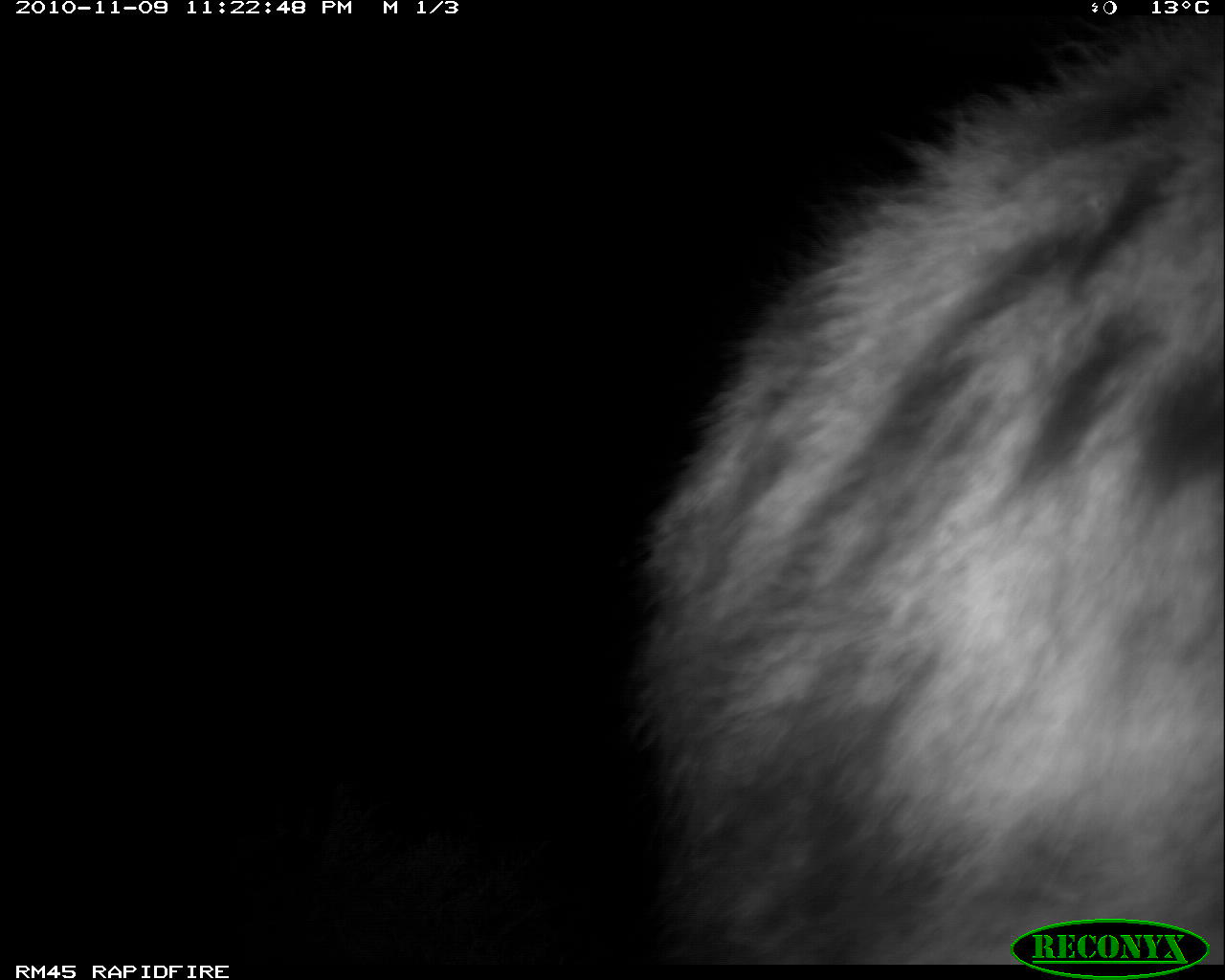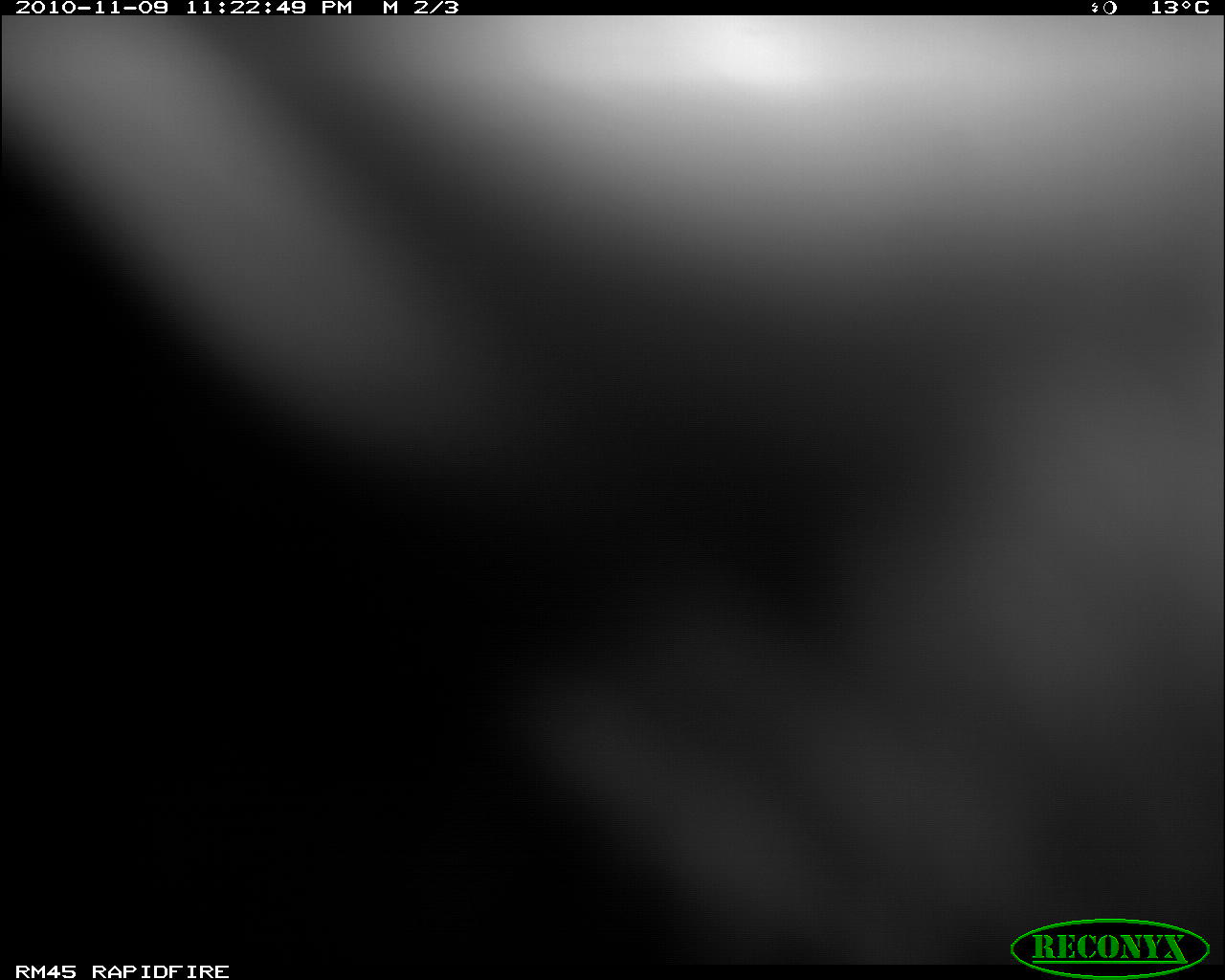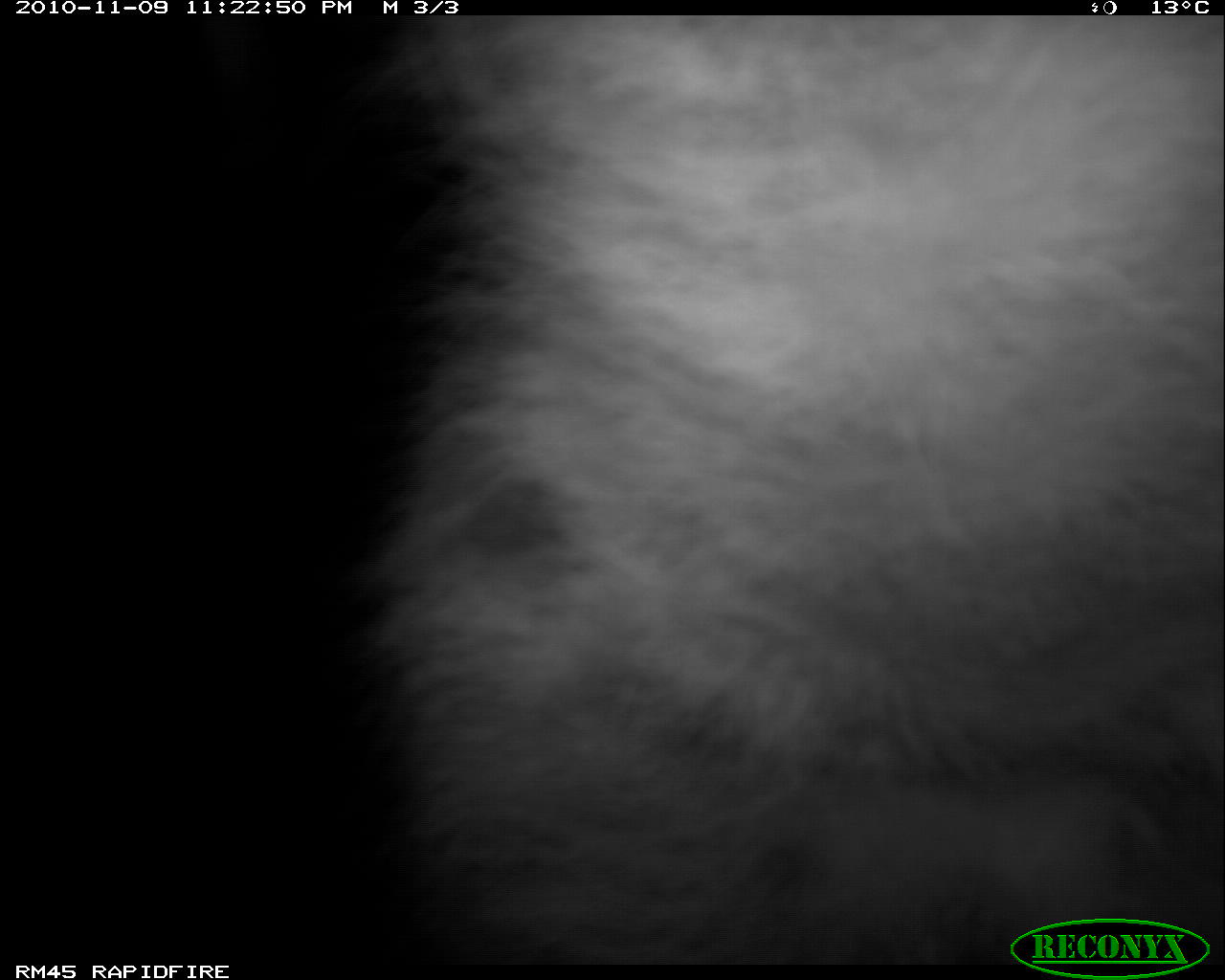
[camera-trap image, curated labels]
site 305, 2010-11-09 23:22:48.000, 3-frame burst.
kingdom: Animalia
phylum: Chordata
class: Mammalia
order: Carnivora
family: Hyaenidae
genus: Crocuta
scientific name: Crocuta crocuta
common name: spotted hyena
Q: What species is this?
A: Crocuta crocuta (spotted hyena).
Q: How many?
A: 1.